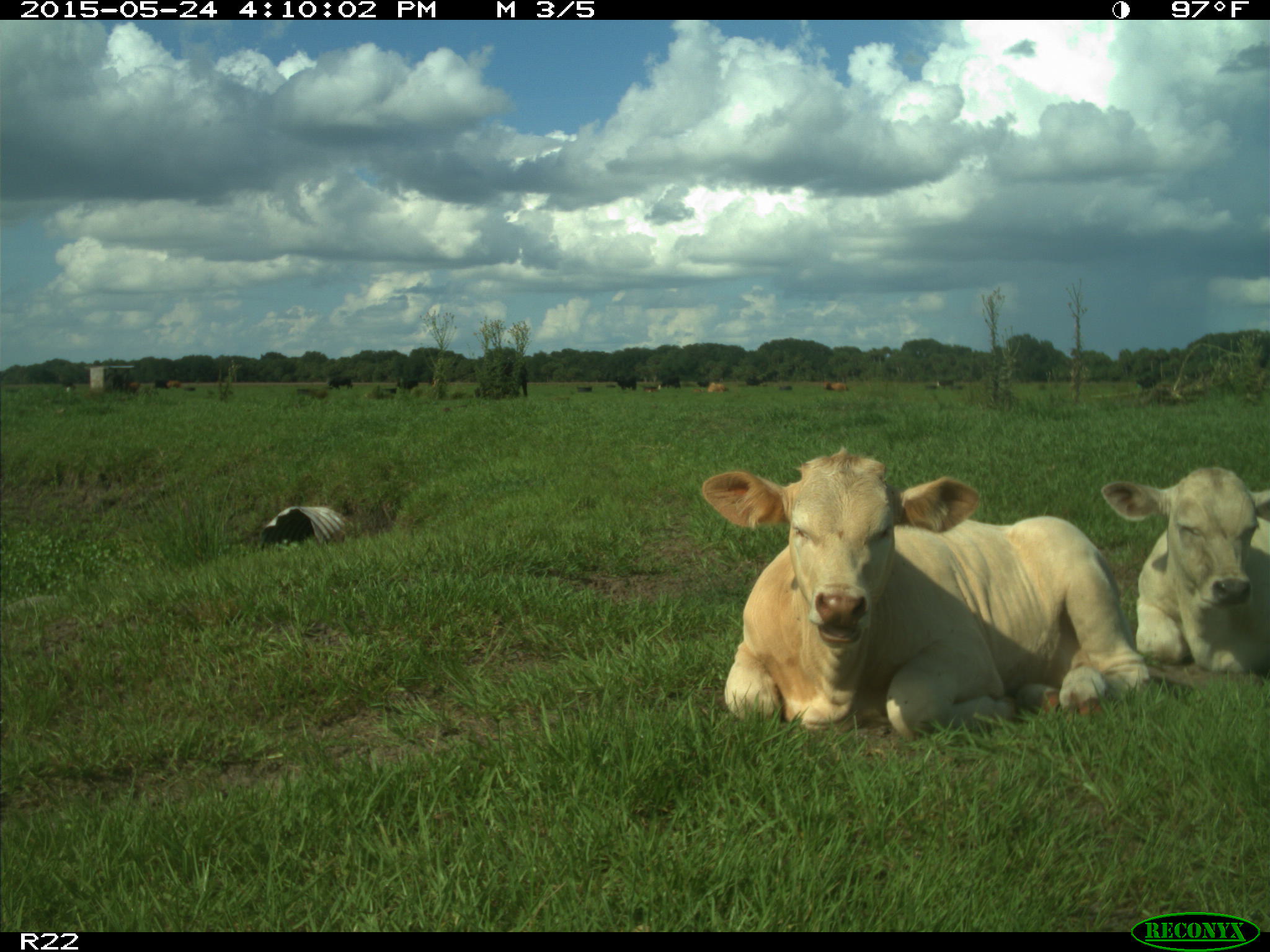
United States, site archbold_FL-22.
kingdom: Animalia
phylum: Chordata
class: Mammalia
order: Artiodactyla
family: Bovidae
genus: Bos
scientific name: Bos taurus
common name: domestic cow